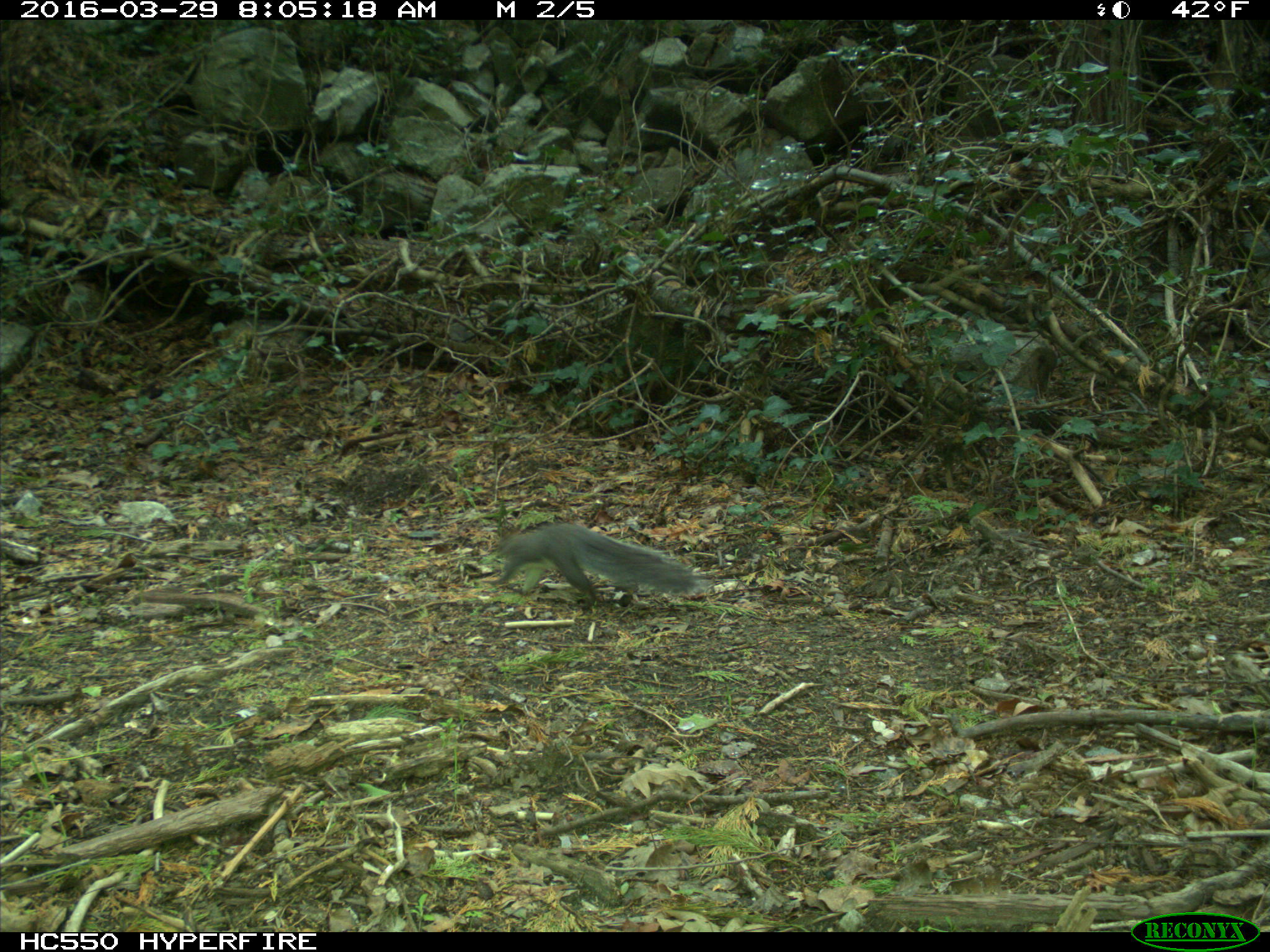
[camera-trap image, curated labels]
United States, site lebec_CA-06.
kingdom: Animalia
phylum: Chordata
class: Mammalia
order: Rodentia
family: Sciuridae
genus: Sciurus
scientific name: Sciurus carolinensis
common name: eastern gray squirrel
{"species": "Sciurus carolinensis (eastern gray squirrel)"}